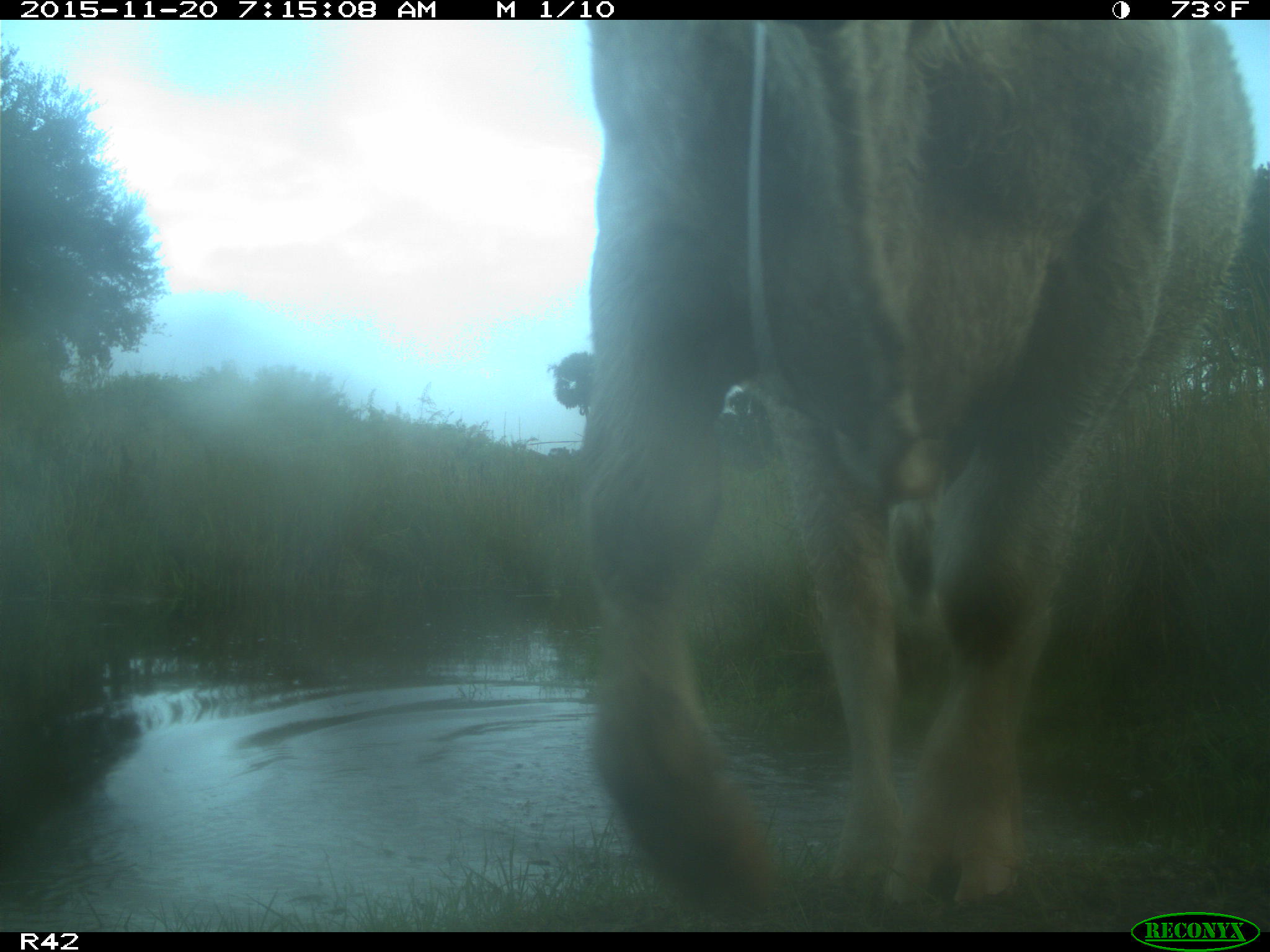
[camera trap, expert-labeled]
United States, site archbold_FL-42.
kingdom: Animalia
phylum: Chordata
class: Mammalia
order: Artiodactyla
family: Bovidae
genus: Bos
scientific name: Bos taurus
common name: domestic cow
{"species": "Bos taurus (domestic cow)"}